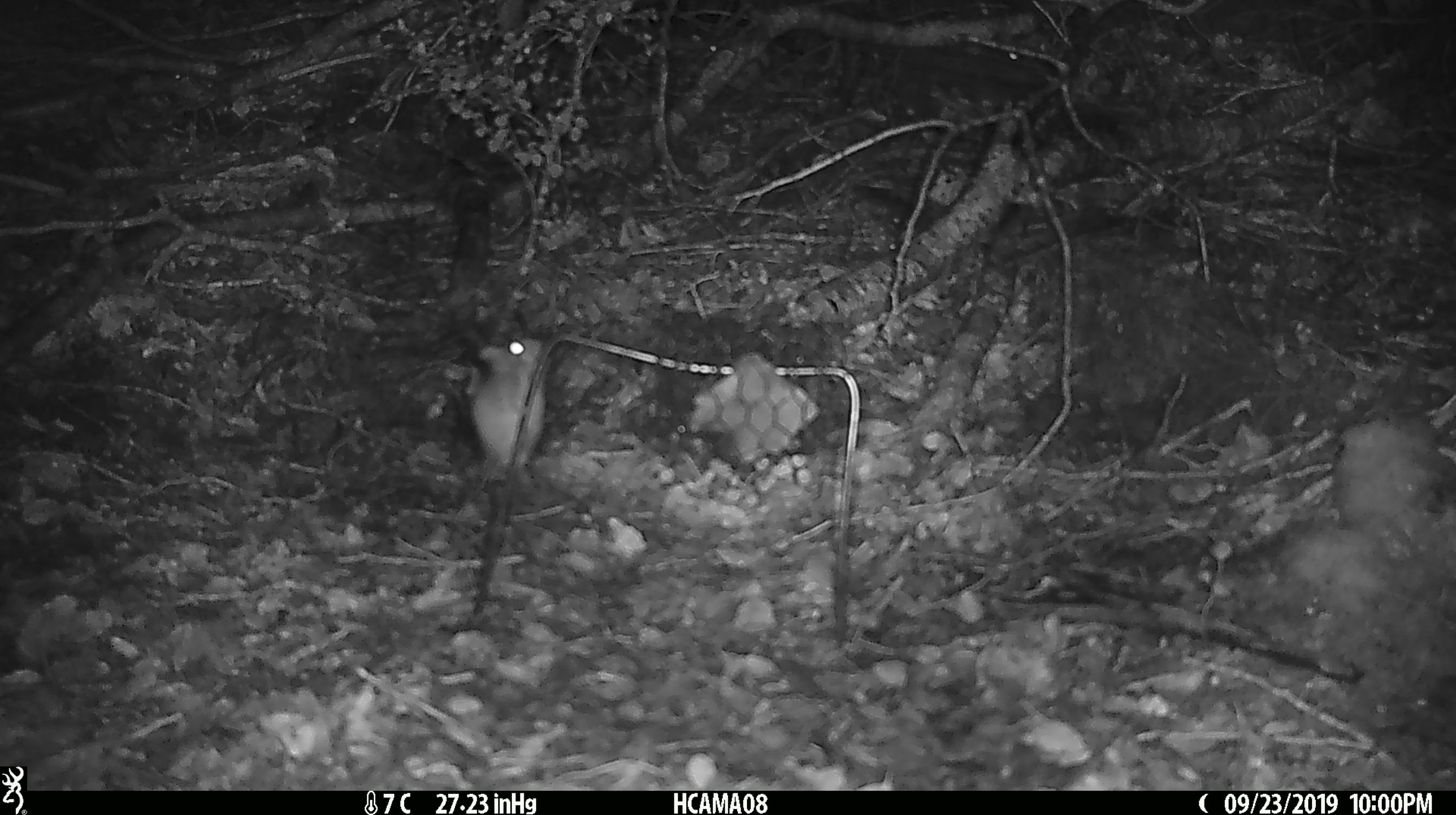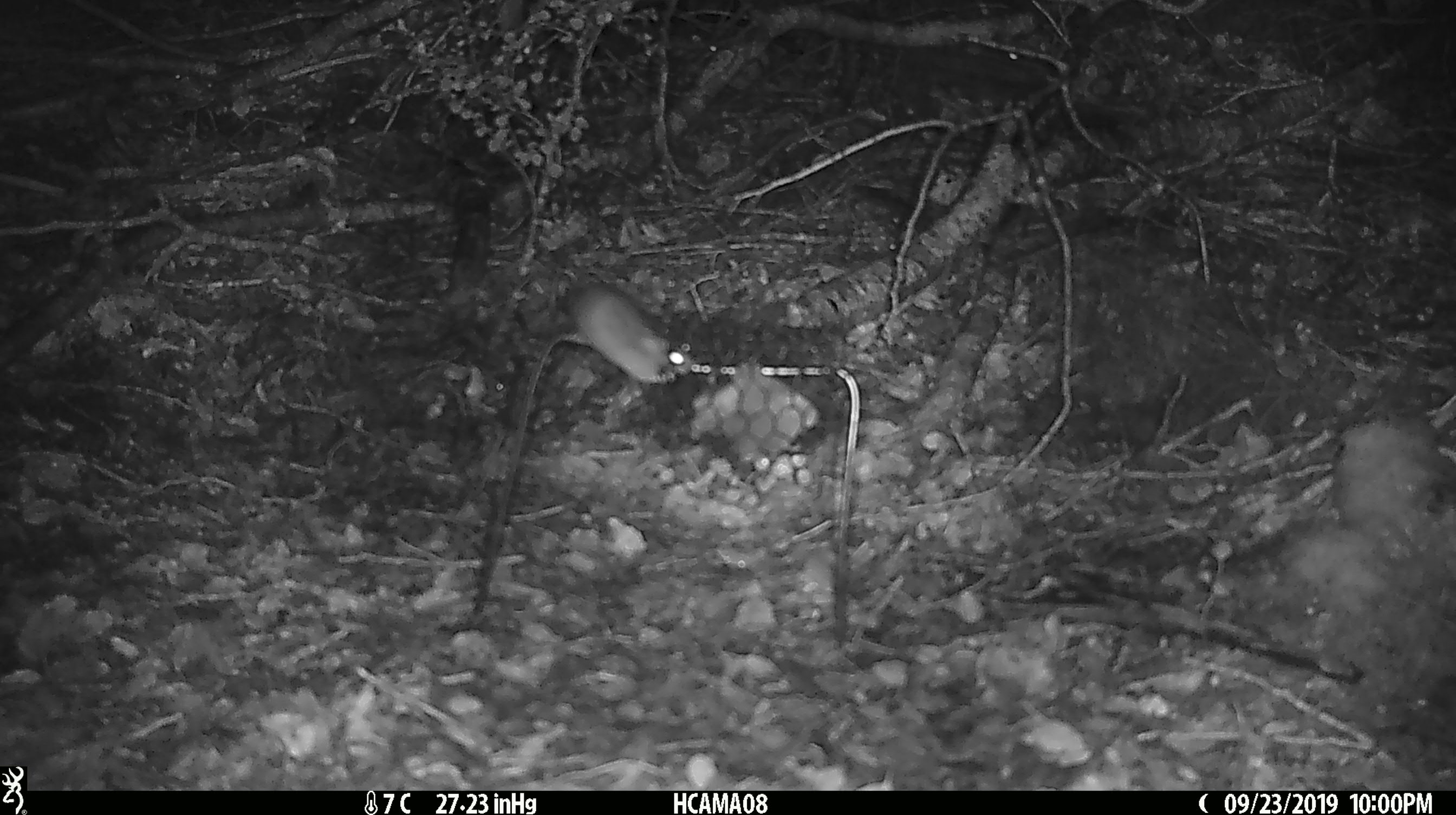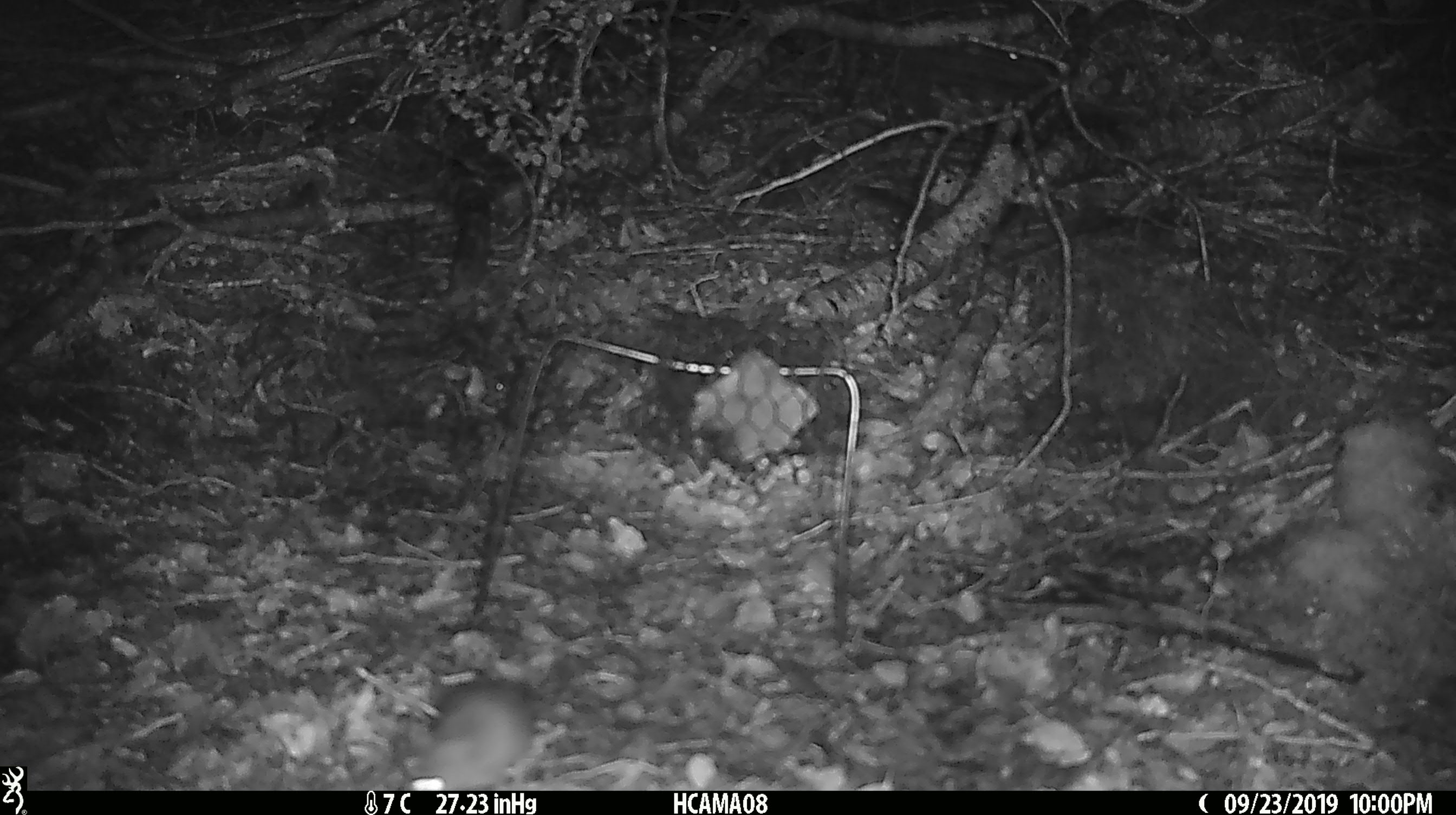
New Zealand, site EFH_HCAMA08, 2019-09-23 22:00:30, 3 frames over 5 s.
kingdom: Animalia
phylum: Chordata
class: Mammalia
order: Rodentia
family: Muridae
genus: Mus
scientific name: Mus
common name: mouse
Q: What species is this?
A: Mouse (Mus).